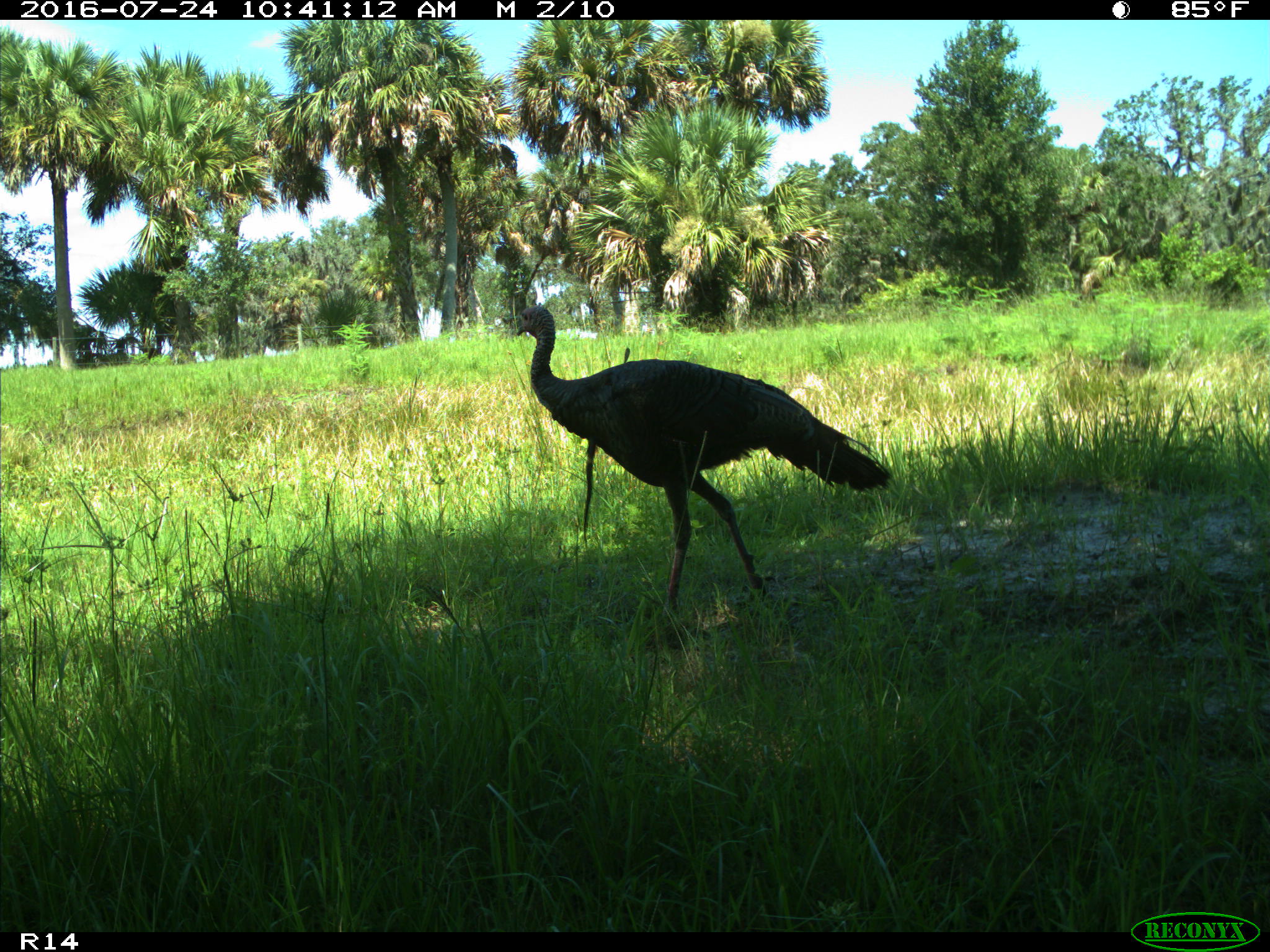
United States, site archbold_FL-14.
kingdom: Animalia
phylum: Chordata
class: Aves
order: Galliformes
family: Phasianidae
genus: Meleagris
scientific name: Meleagris gallopavo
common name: wild turkey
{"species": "Meleagris gallopavo (wild turkey)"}